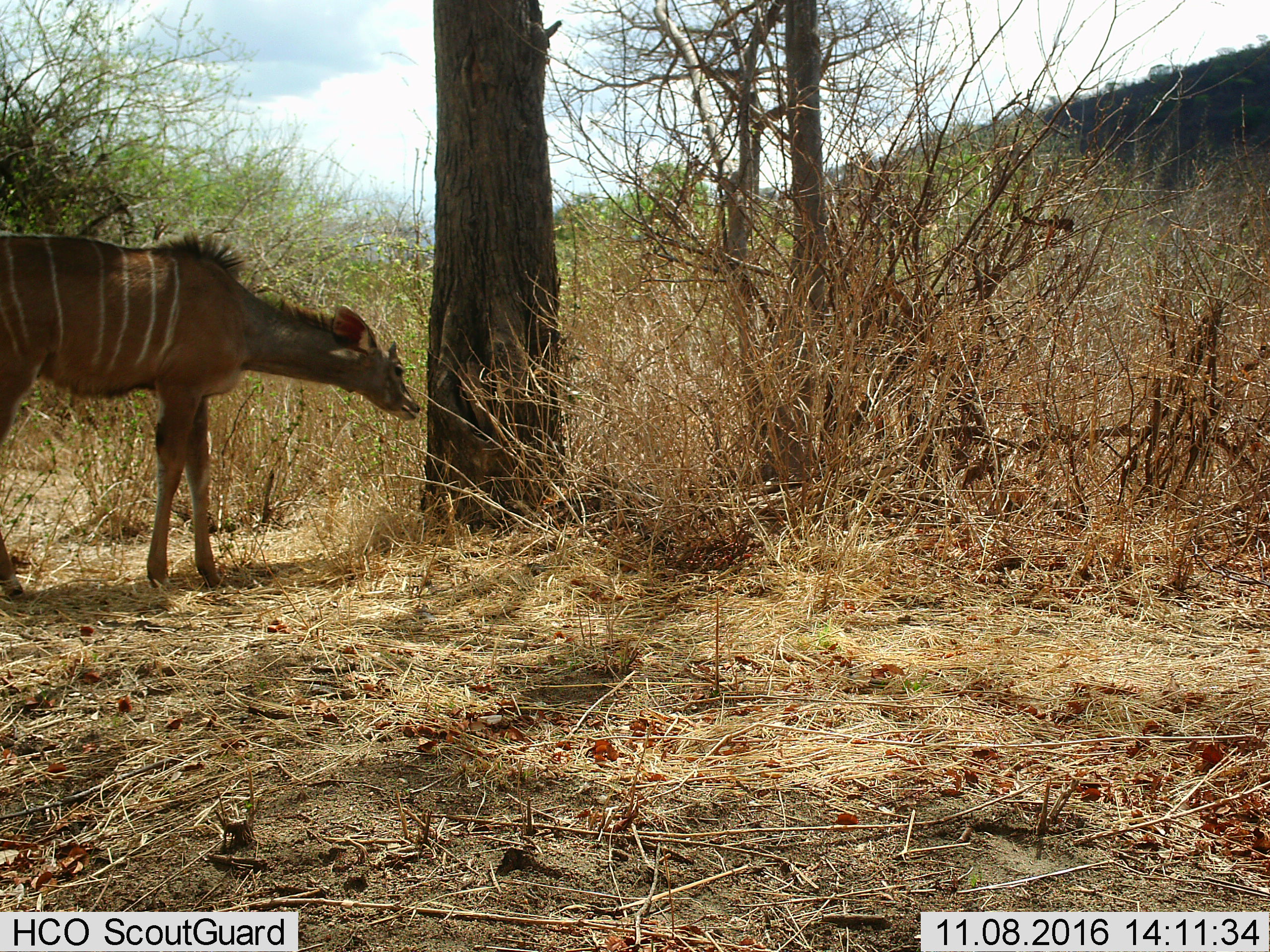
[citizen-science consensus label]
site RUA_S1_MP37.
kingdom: Animalia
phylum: Chordata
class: Mammalia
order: Artiodactyla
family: Bovidae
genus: Tragelaphus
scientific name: Tragelaphus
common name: kudu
Kudu (Tragelaphus), count 1. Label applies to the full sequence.